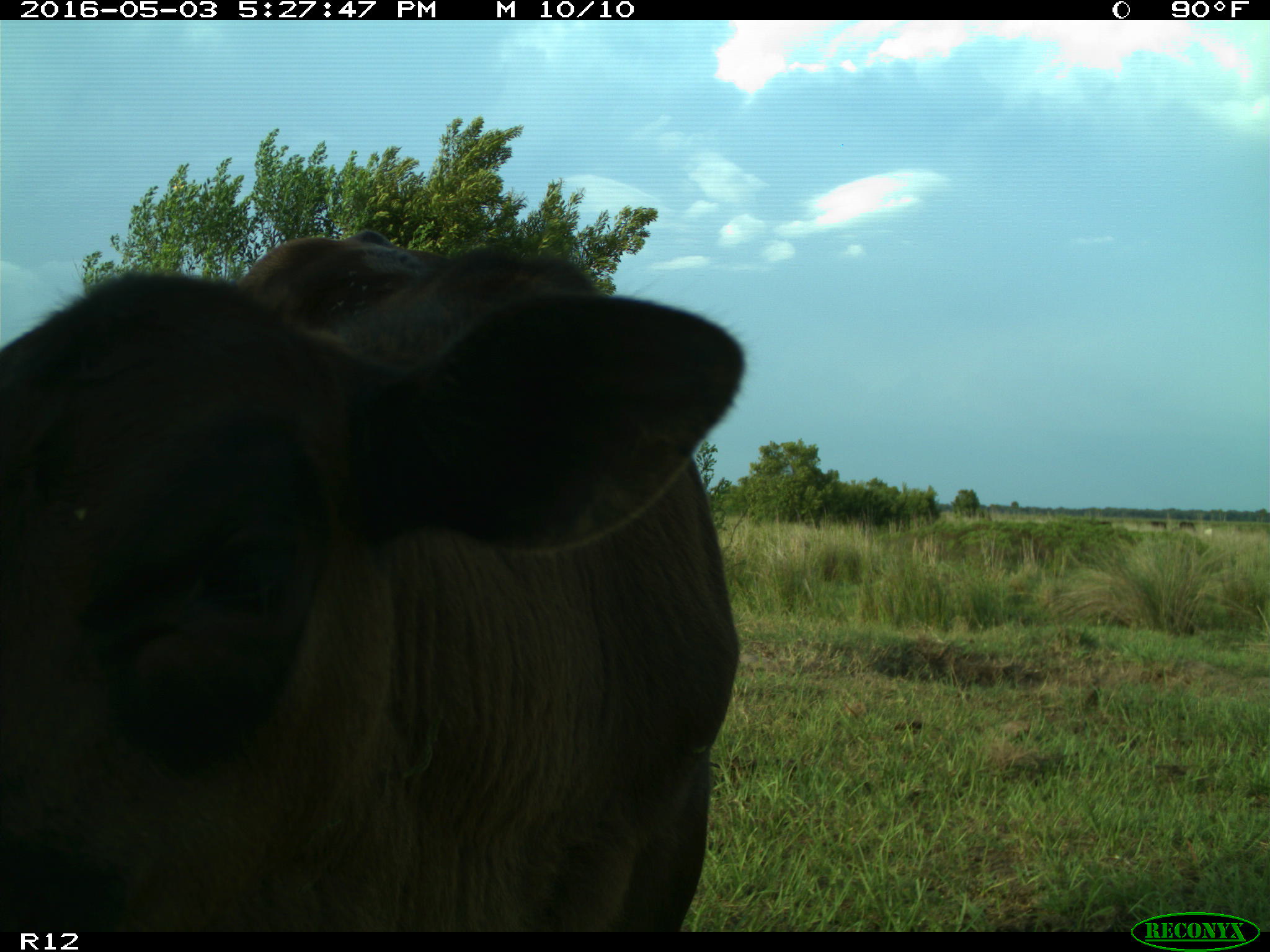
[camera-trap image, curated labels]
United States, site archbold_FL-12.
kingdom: Animalia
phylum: Chordata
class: Mammalia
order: Artiodactyla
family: Bovidae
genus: Bos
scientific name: Bos taurus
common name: domestic cow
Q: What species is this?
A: Bos taurus (domestic cow).